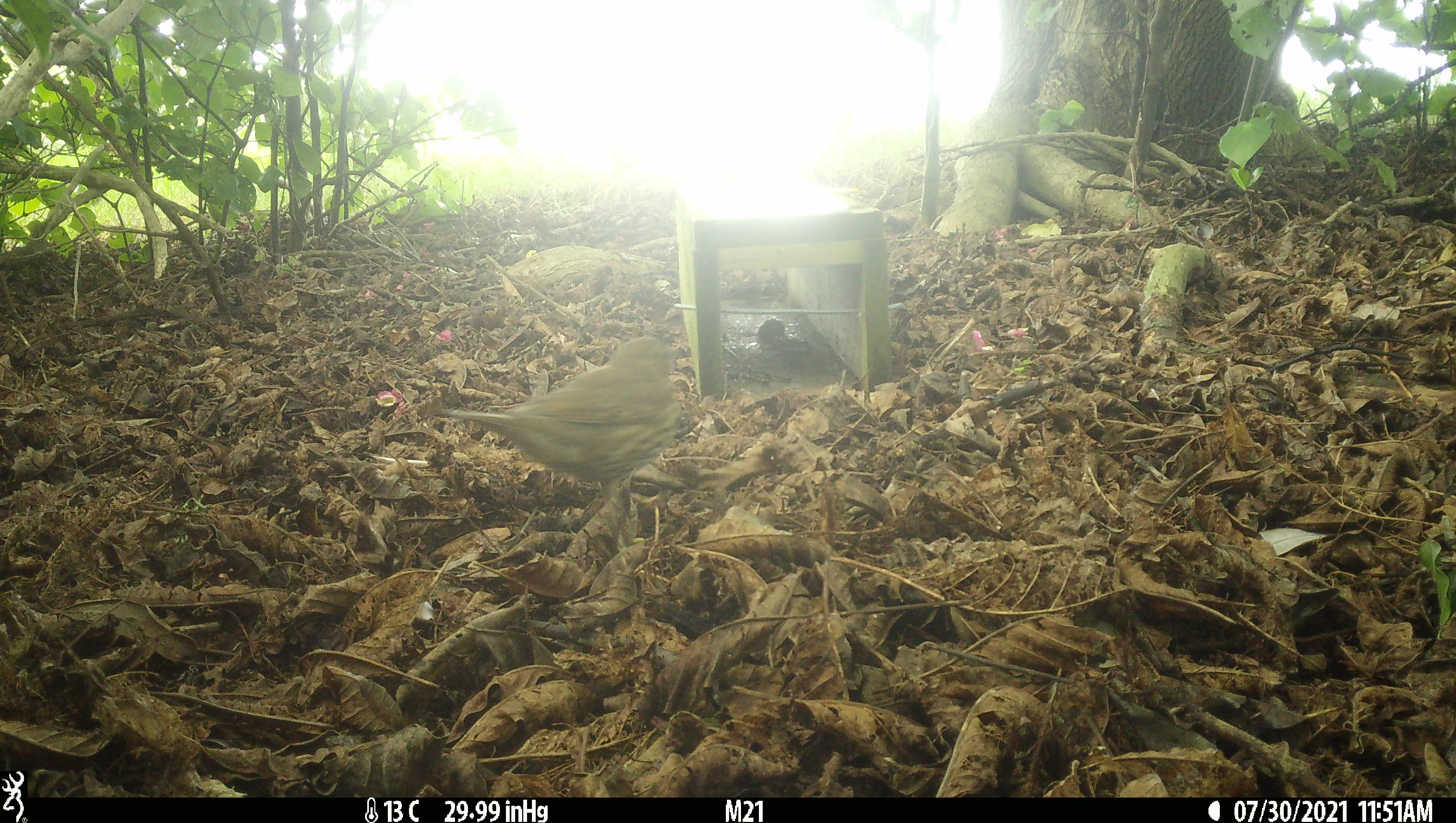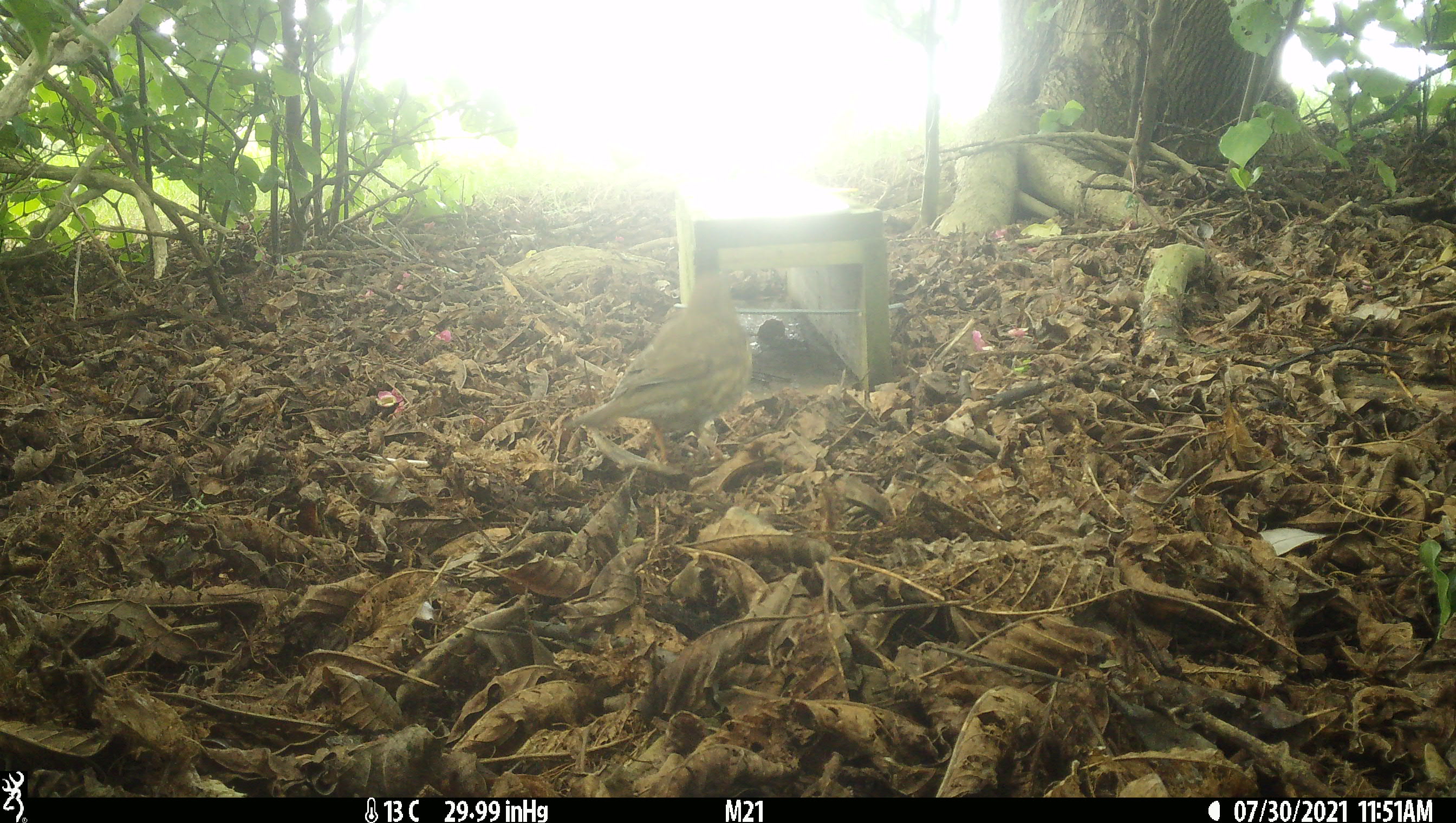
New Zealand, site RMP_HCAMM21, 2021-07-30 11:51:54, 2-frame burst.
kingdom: Animalia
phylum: Chordata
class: Aves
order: Passeriformes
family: Turdidae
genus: Turdus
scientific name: Turdus philomelos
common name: song thrush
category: thrush